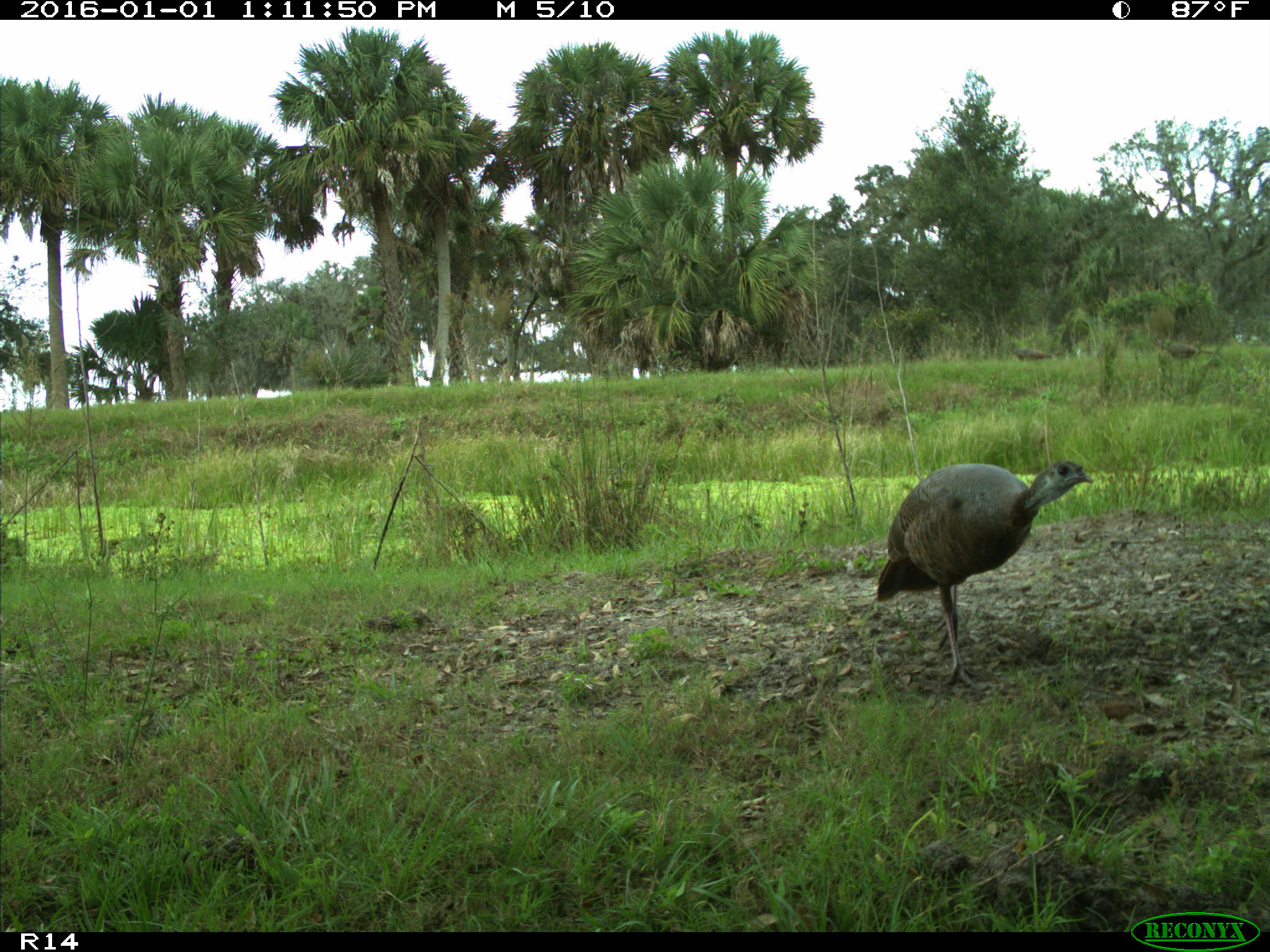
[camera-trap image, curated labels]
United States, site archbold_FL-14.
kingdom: Animalia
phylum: Chordata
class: Aves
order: Galliformes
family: Phasianidae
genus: Meleagris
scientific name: Meleagris gallopavo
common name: wild turkey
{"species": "Meleagris gallopavo (wild turkey)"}